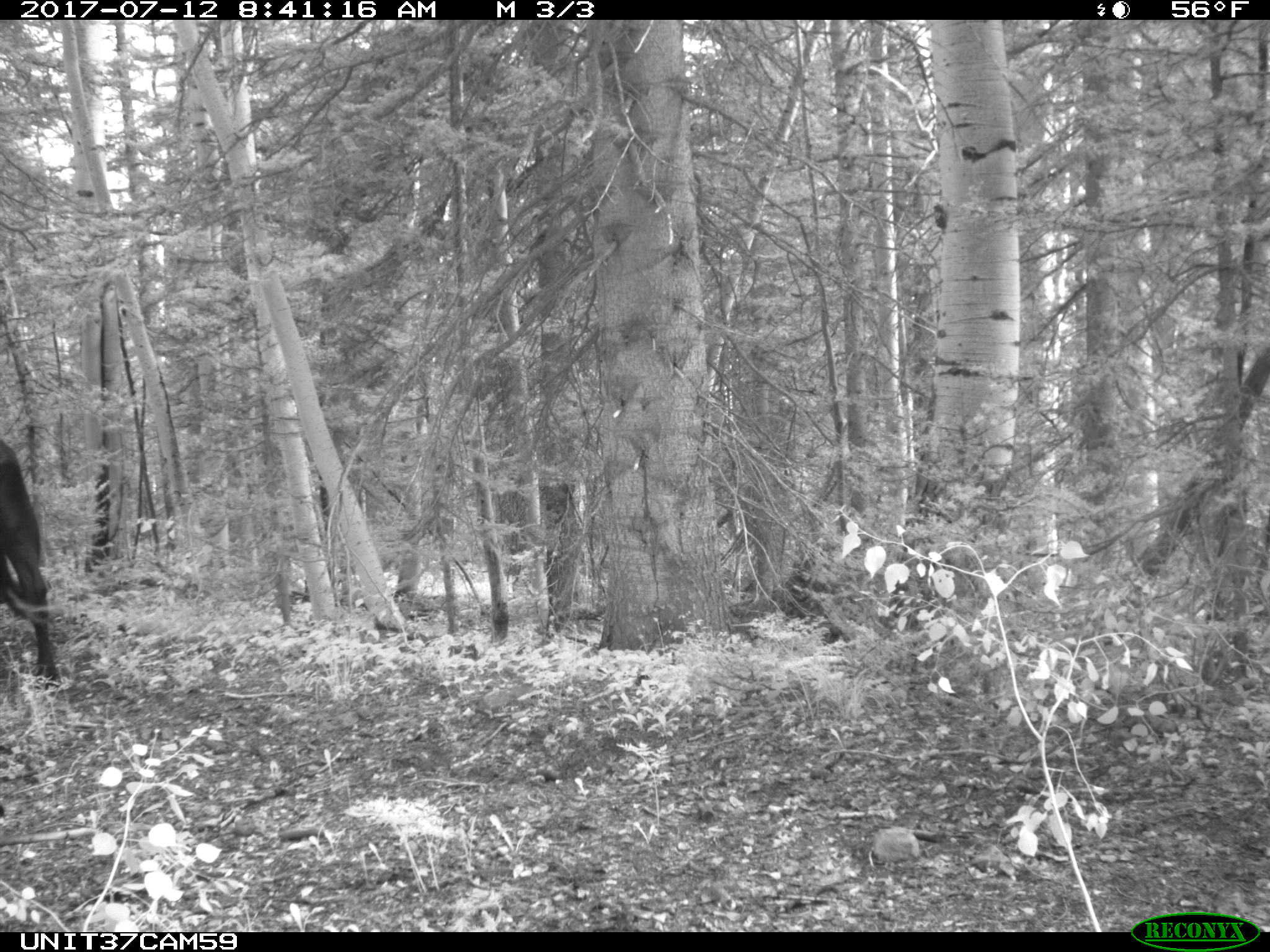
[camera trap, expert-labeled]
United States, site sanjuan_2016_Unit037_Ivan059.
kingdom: Animalia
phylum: Chordata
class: Mammalia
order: Artiodactyla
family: Bovidae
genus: Bos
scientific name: Bos taurus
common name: domestic cow